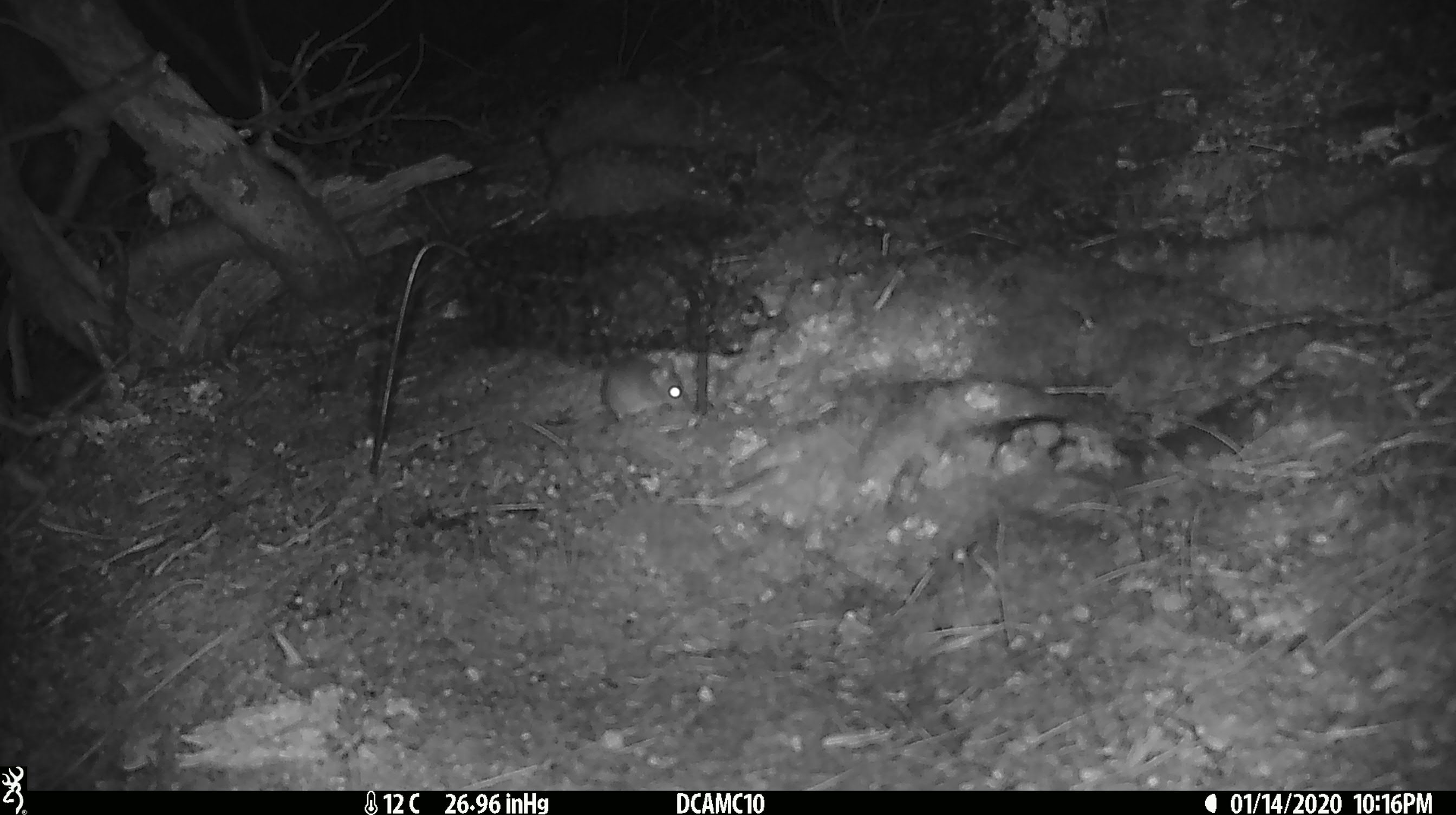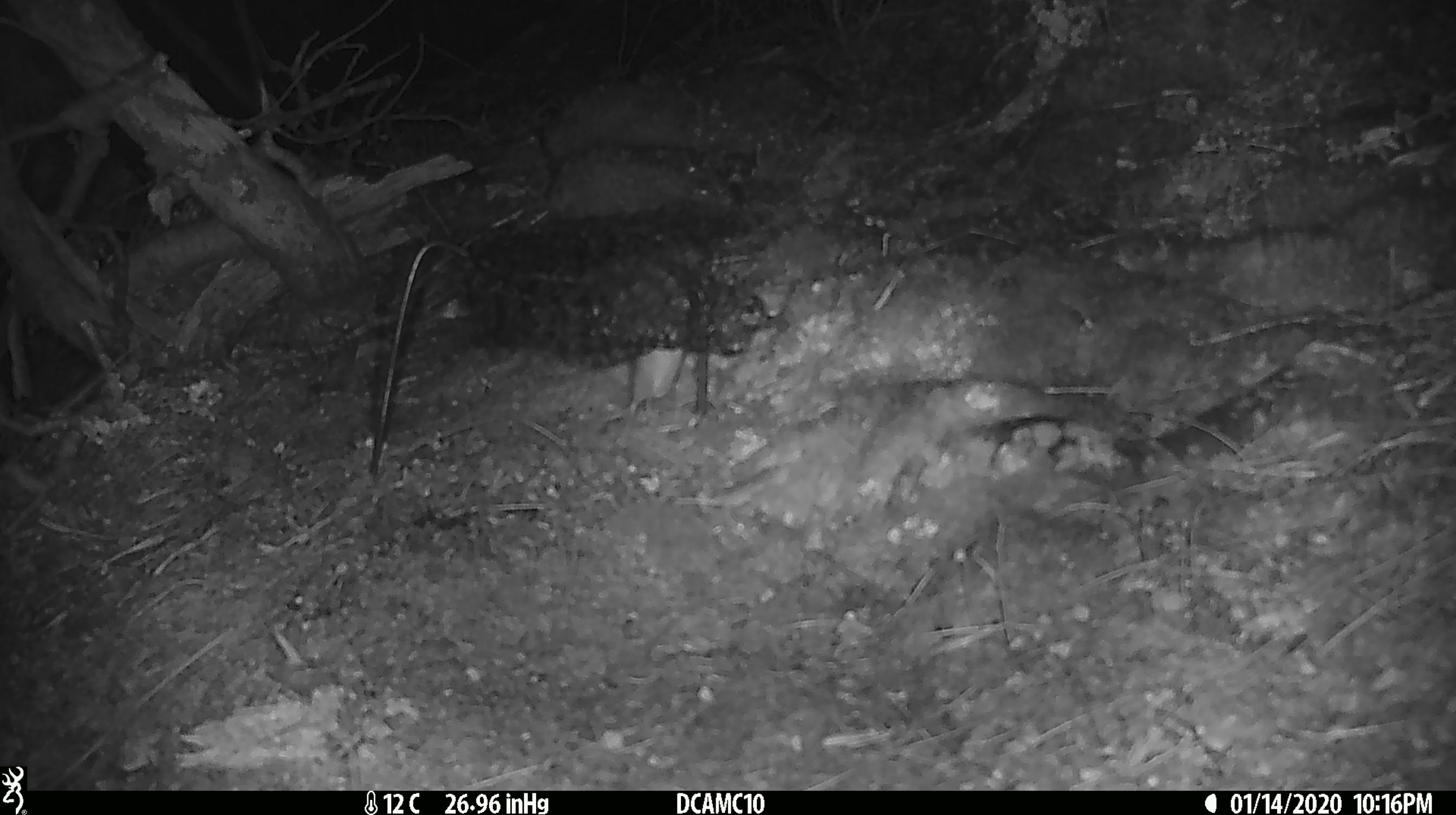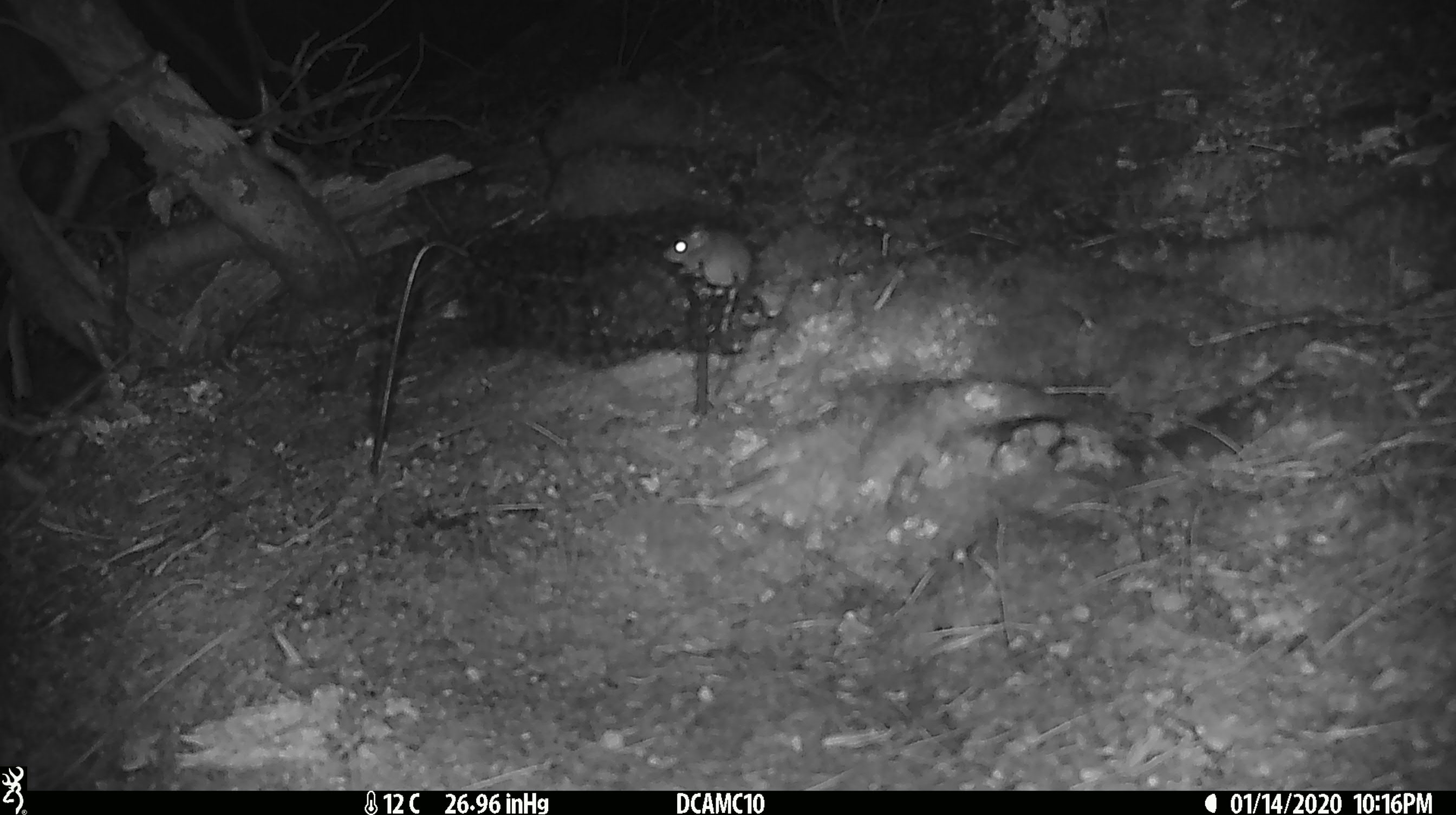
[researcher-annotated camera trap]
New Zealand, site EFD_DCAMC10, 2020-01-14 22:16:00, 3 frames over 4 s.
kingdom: Animalia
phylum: Chordata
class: Mammalia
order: Rodentia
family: Muridae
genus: Mus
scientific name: Mus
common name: mouse